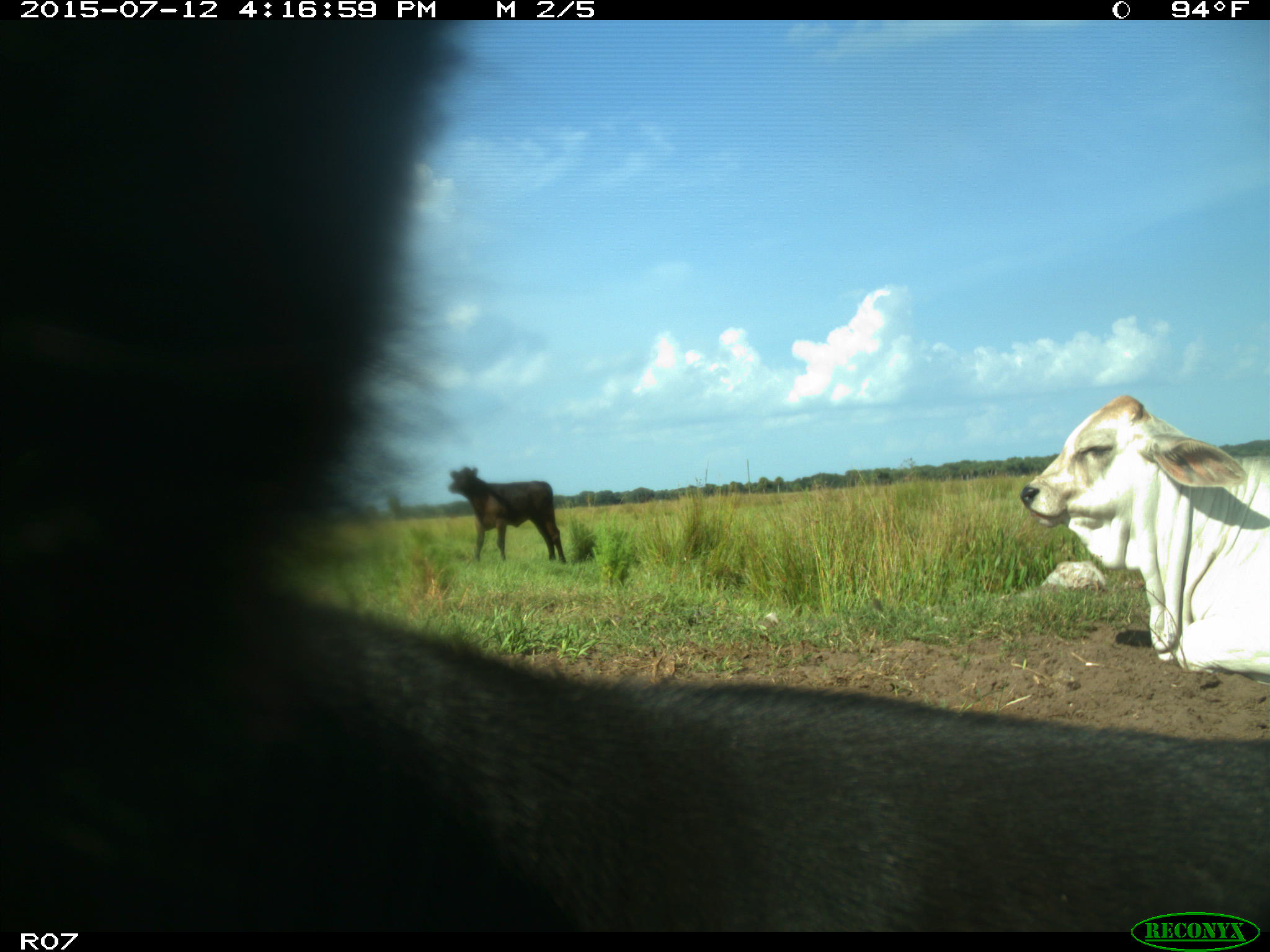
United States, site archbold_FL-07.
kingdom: Animalia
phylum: Chordata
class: Mammalia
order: Artiodactyla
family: Bovidae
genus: Bos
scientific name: Bos taurus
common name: domestic cow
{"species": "Bos taurus (domestic cow)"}